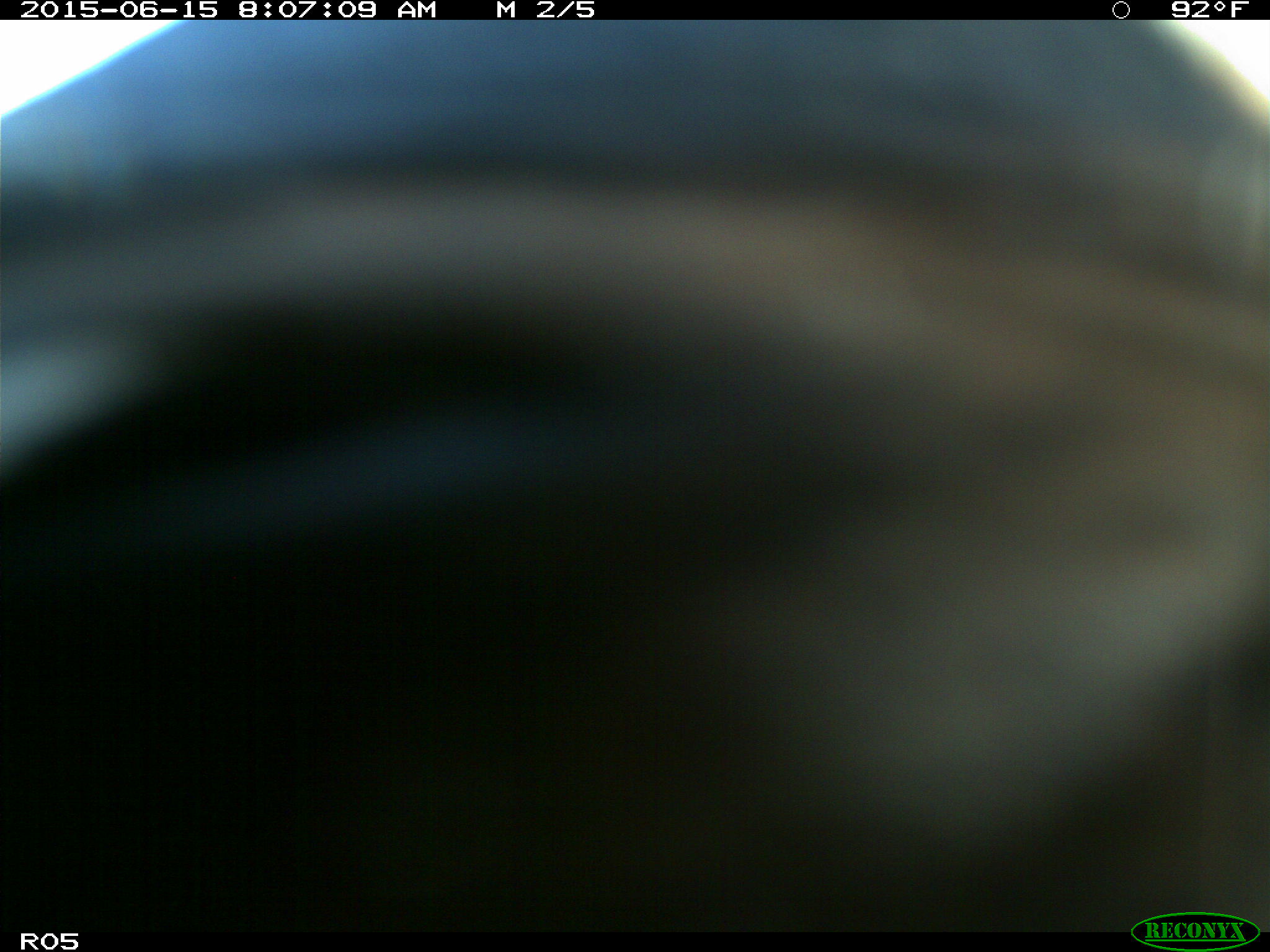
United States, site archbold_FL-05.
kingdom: Animalia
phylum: Chordata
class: Mammalia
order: Artiodactyla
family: Bovidae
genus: Bos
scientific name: Bos taurus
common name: domestic cow